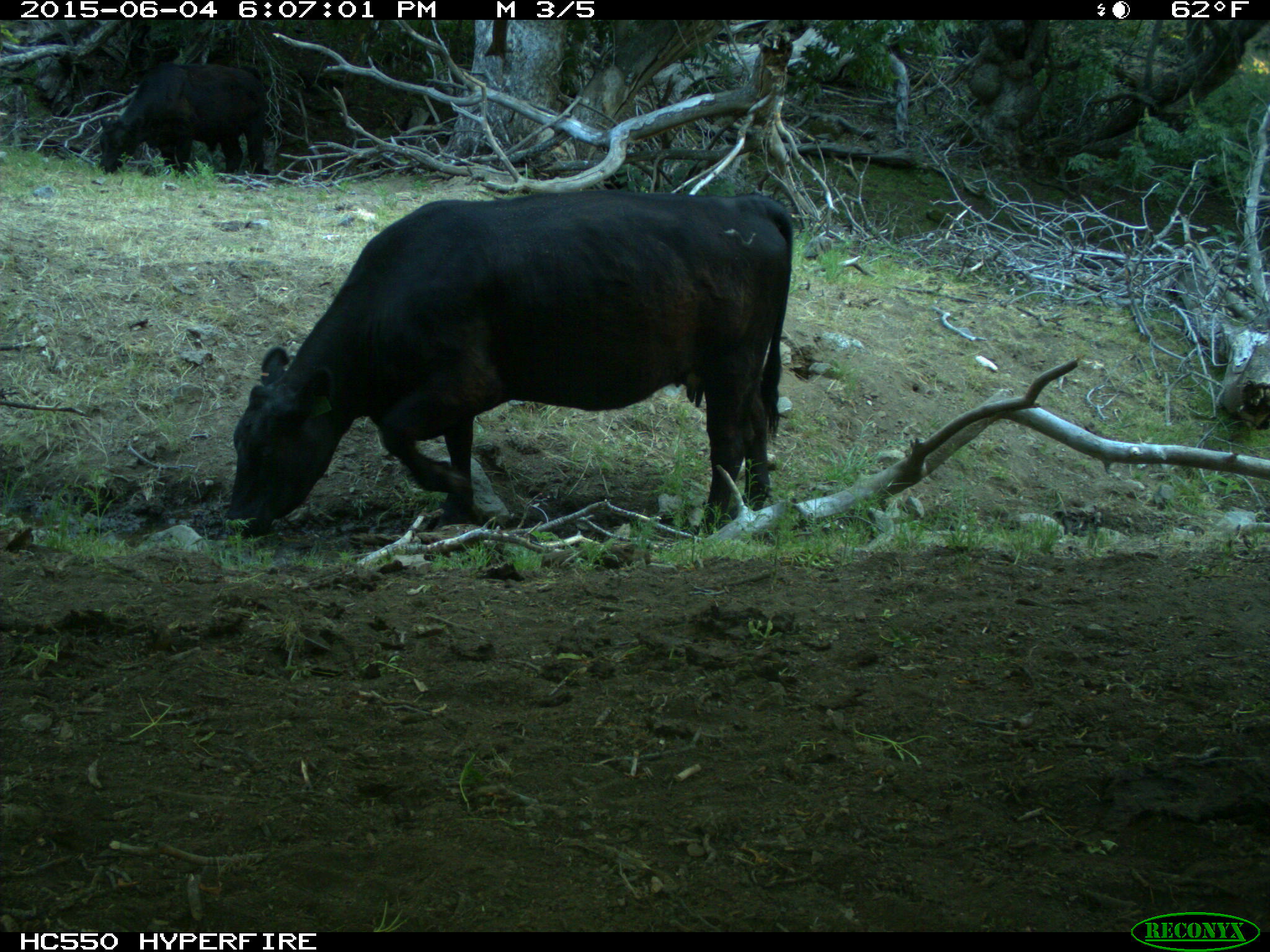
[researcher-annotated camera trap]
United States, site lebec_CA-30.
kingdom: Animalia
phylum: Chordata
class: Mammalia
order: Artiodactyla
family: Bovidae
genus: Bos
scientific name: Bos taurus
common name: domestic cow